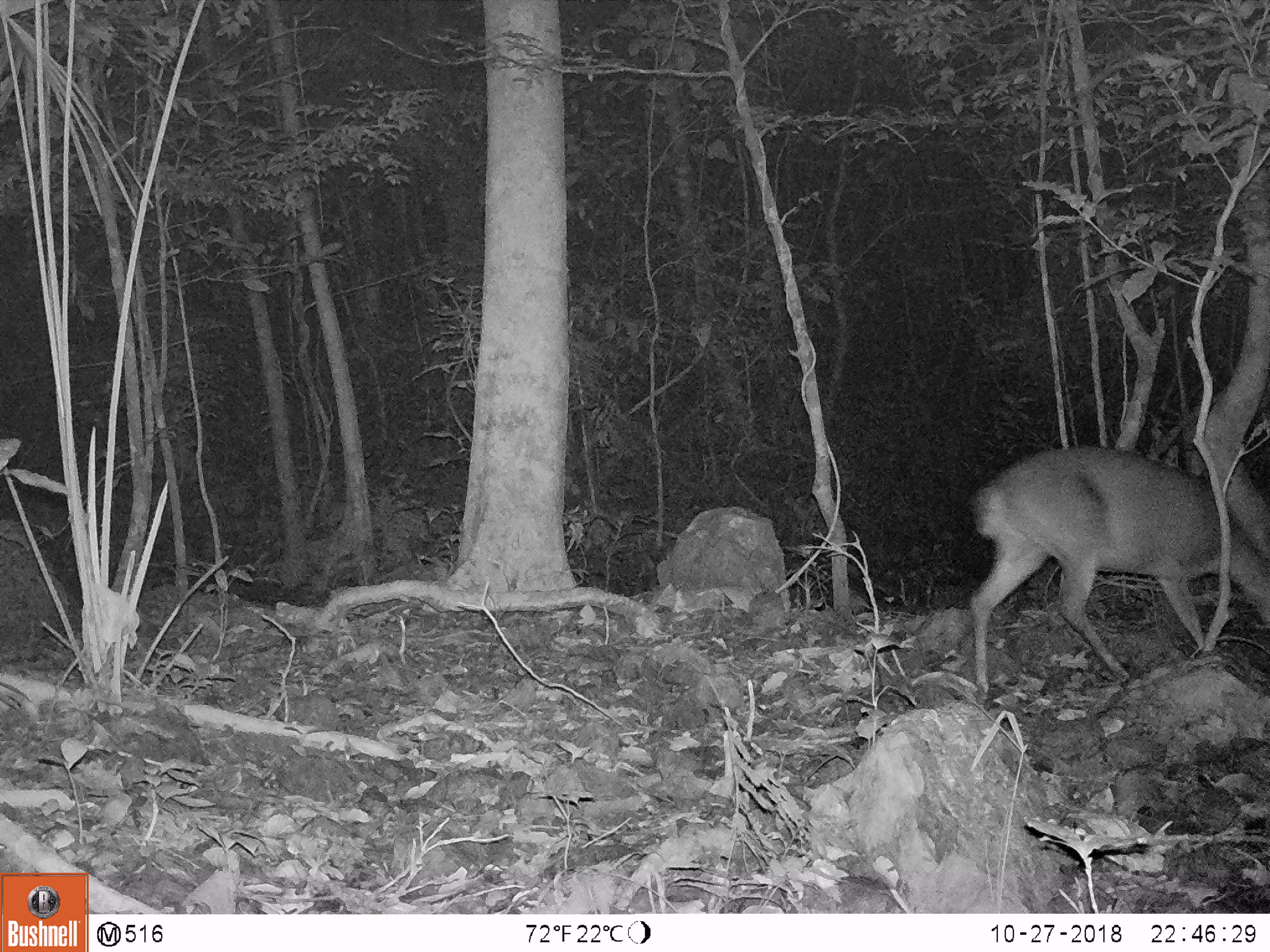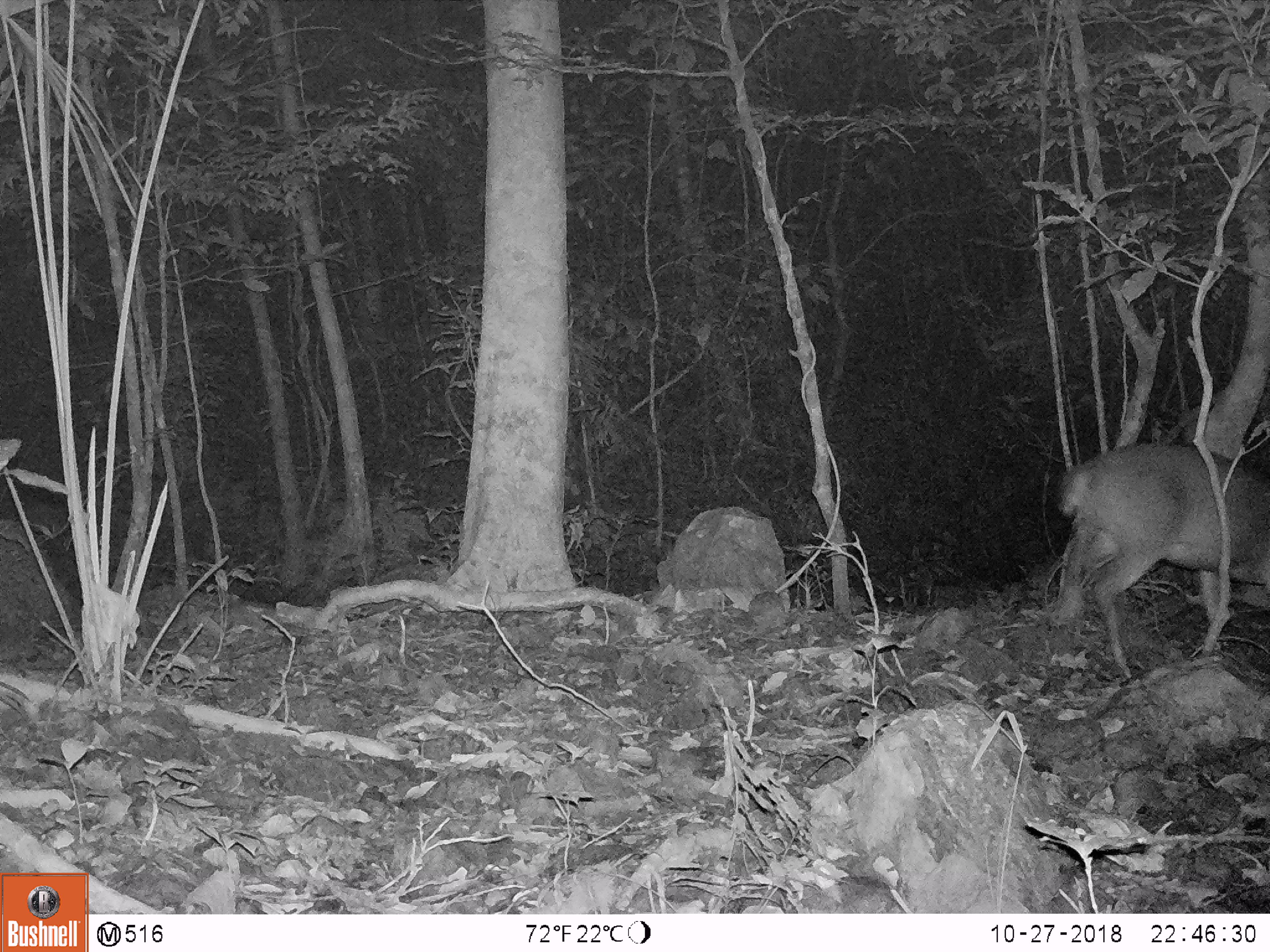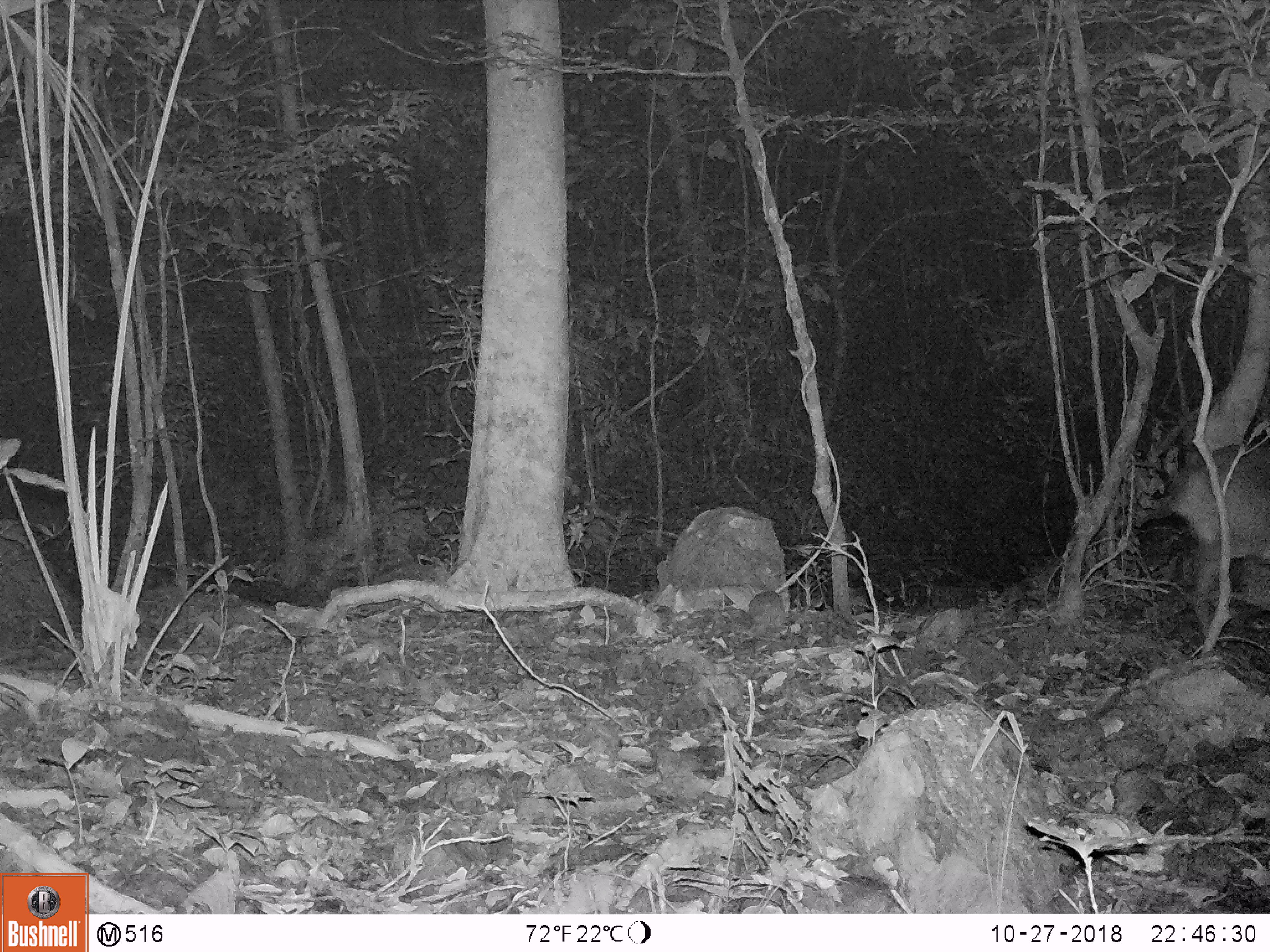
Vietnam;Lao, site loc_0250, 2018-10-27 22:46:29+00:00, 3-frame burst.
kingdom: Animalia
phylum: Chordata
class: Mammalia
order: Artiodactyla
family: Cervidae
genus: Muntiacus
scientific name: Muntiacus vuquangensis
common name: large-antlered muntjac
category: large antlered muntjac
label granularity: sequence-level